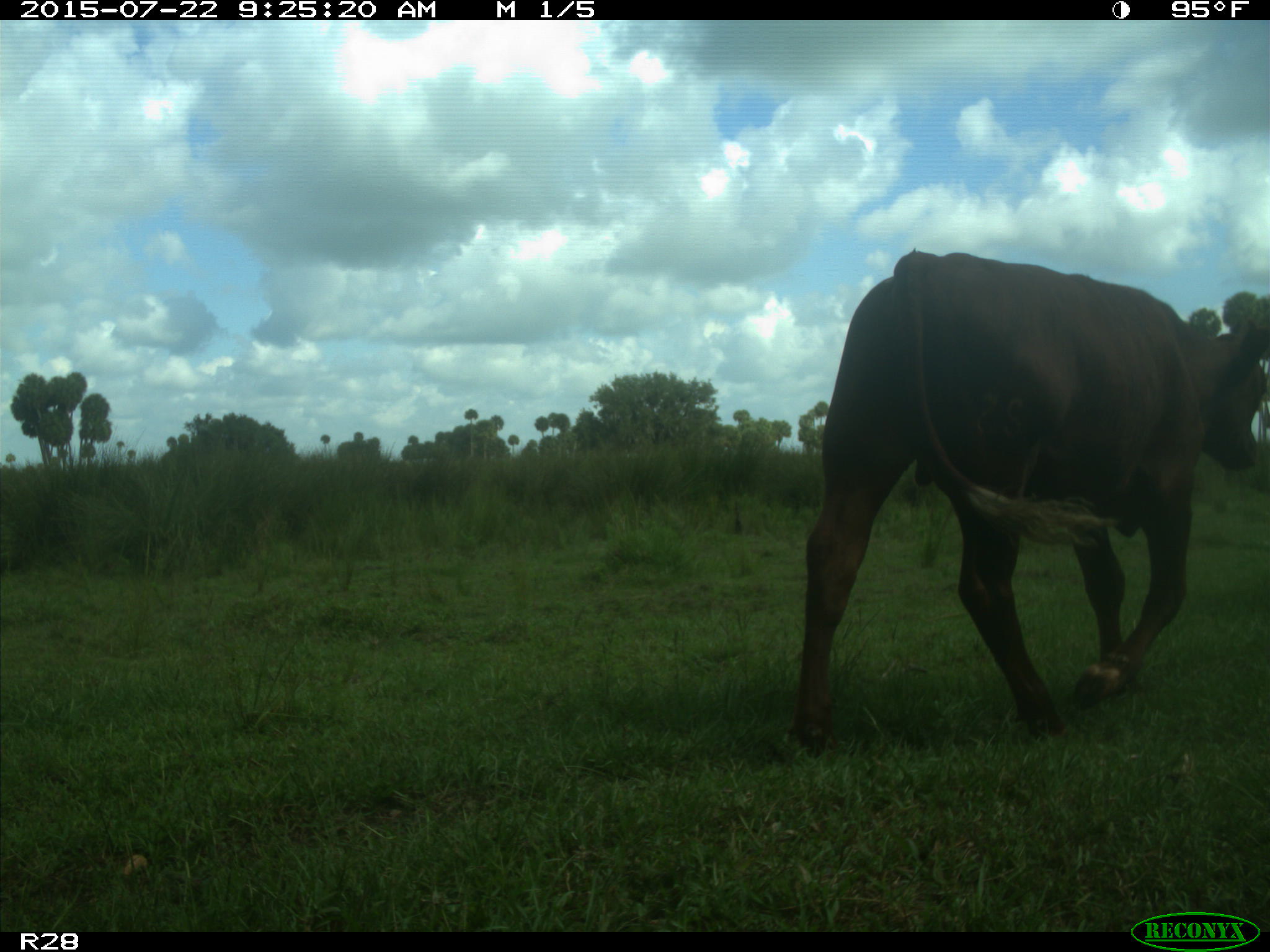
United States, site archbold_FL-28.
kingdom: Animalia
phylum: Chordata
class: Mammalia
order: Artiodactyla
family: Bovidae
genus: Bos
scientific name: Bos taurus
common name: domestic cow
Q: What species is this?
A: Bos taurus (domestic cow).